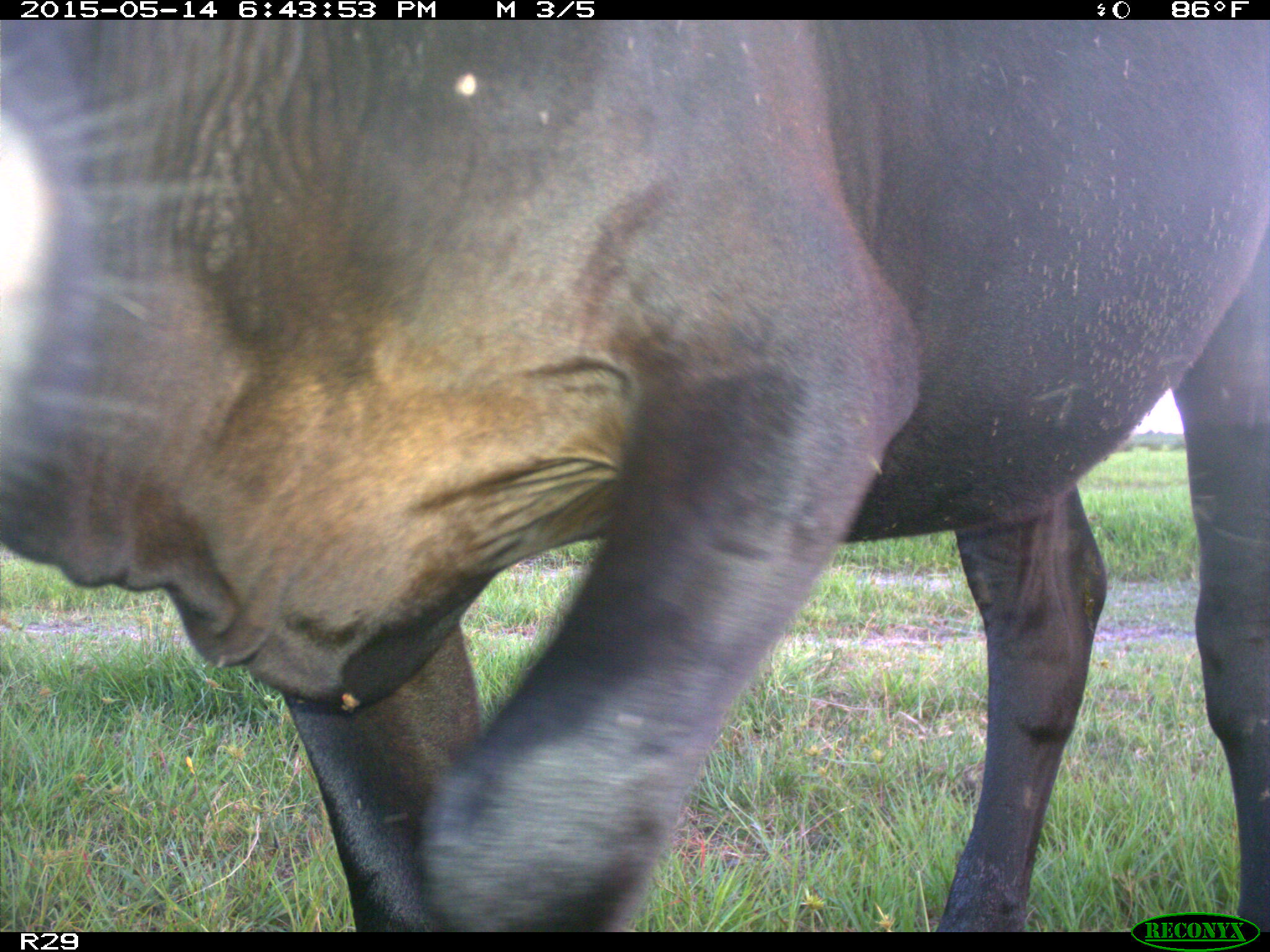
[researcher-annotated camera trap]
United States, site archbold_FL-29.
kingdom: Animalia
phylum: Chordata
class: Mammalia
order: Artiodactyla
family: Bovidae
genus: Bos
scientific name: Bos taurus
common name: domestic cow